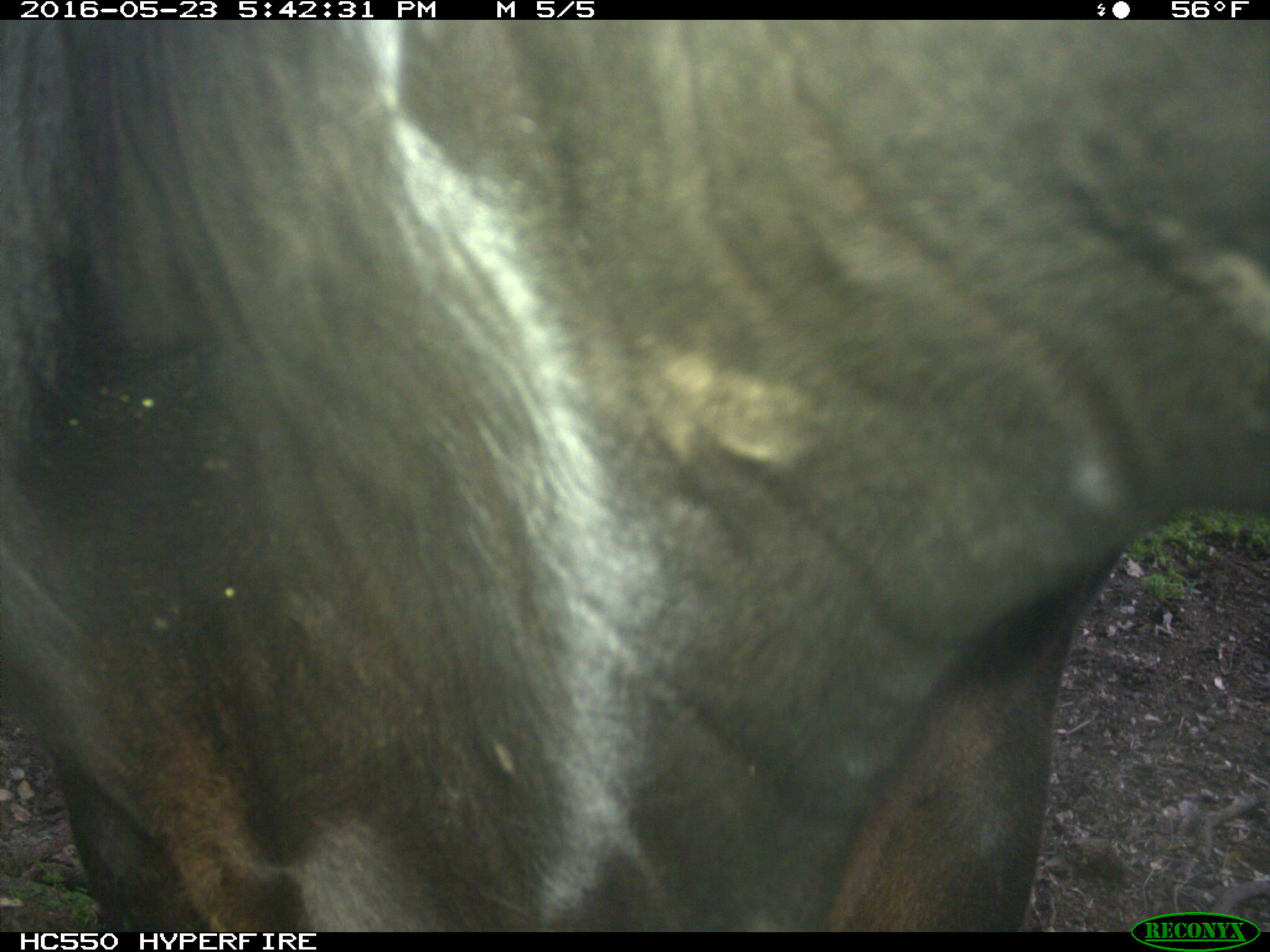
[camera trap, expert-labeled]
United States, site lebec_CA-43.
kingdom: Animalia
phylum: Chordata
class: Mammalia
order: Artiodactyla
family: Bovidae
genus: Bos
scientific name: Bos taurus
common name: domestic cow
Bos taurus (domestic cow).